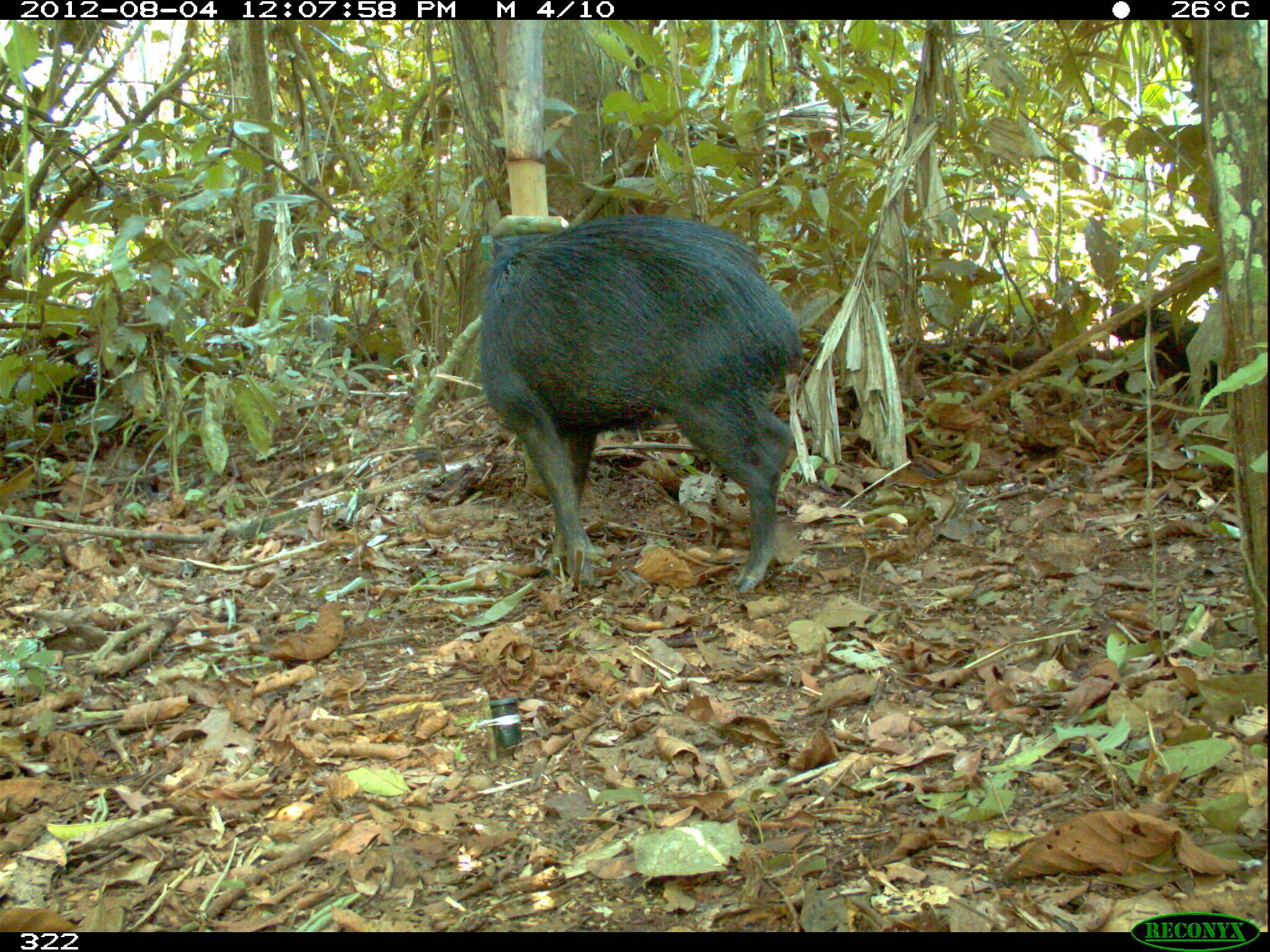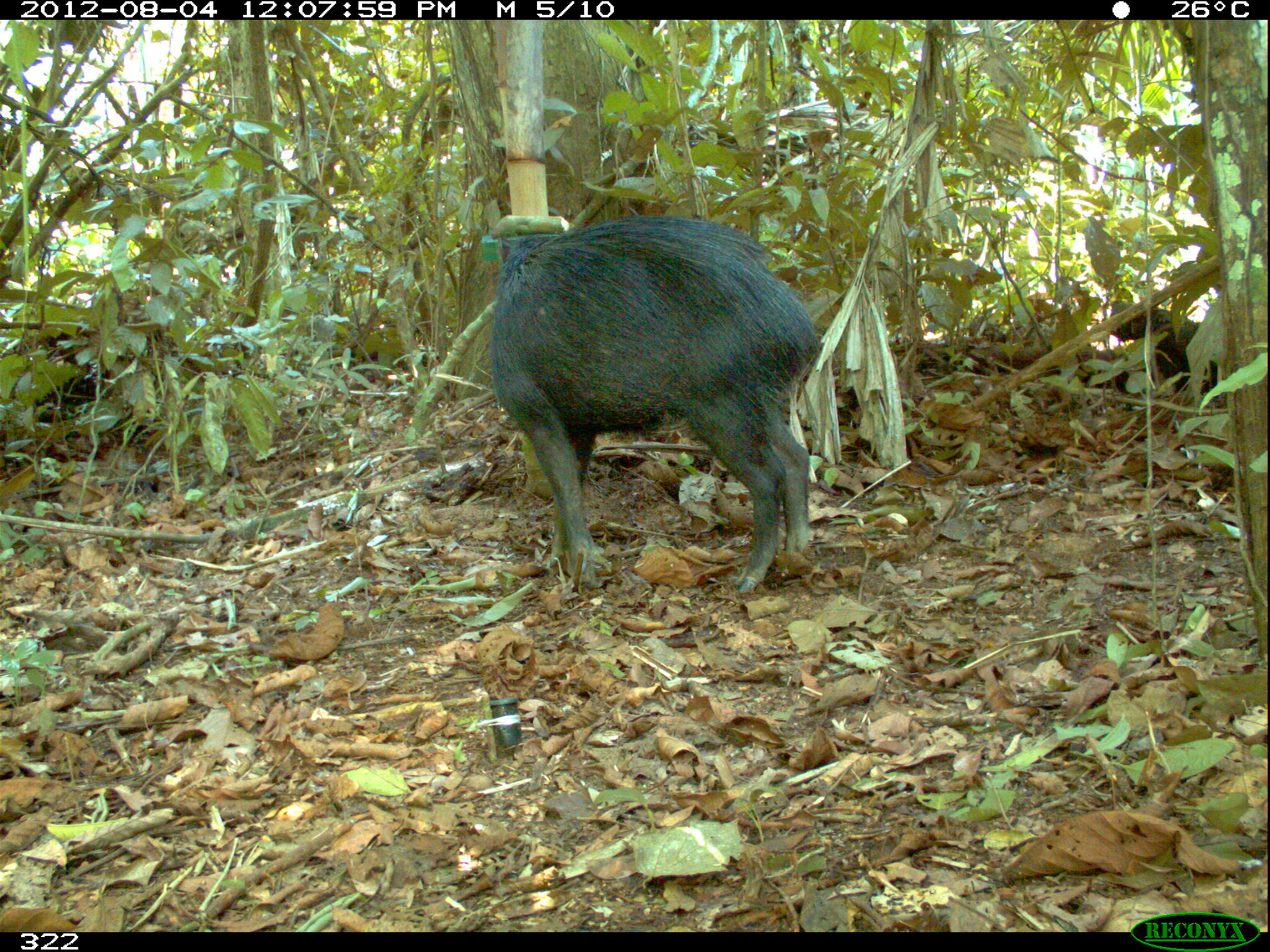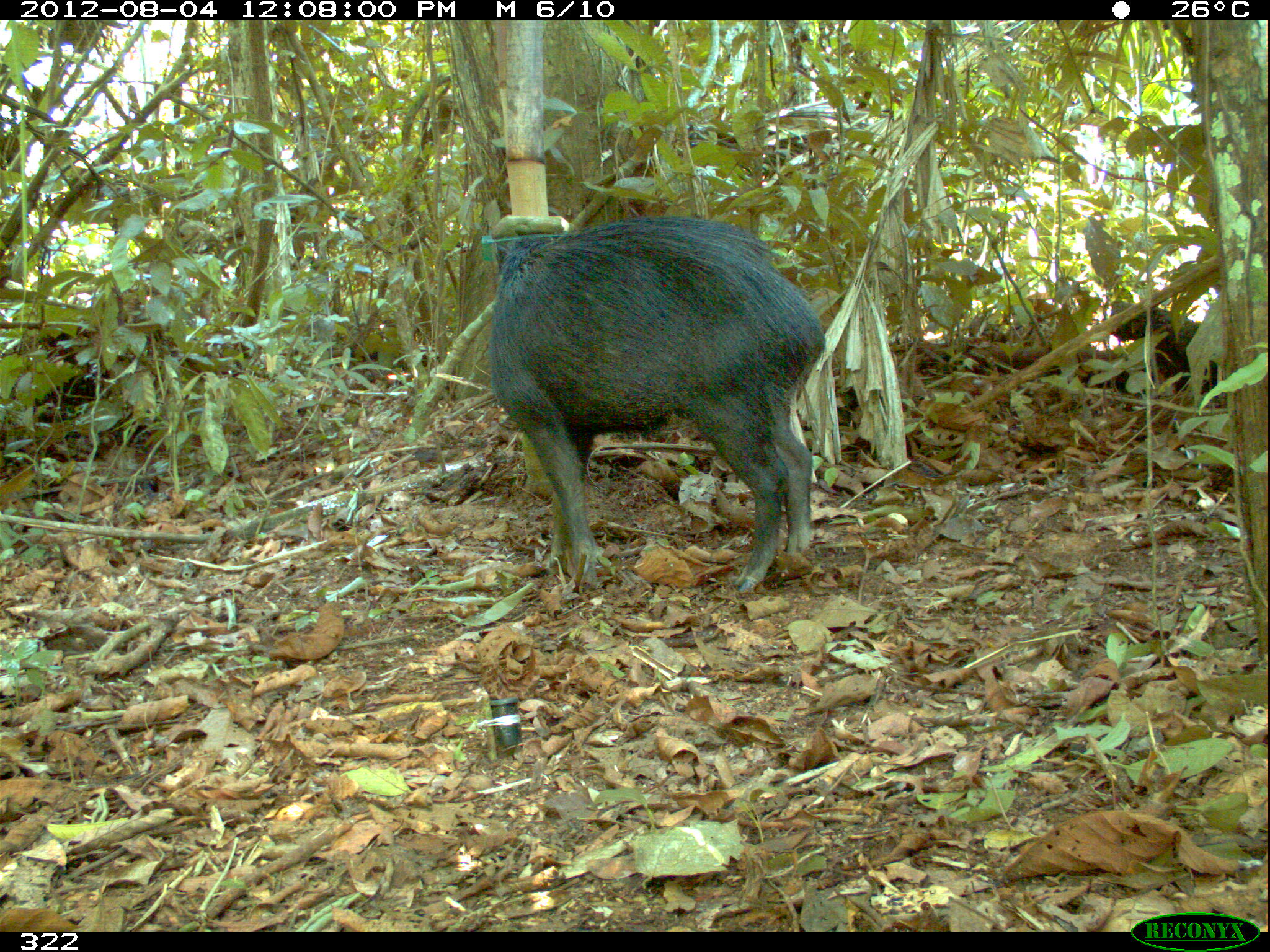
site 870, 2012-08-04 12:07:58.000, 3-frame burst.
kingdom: Animalia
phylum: Chordata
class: Mammalia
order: Artiodactyla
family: Tayassuidae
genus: Tayassu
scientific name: Tayassu pecari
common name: white-lipped peccary